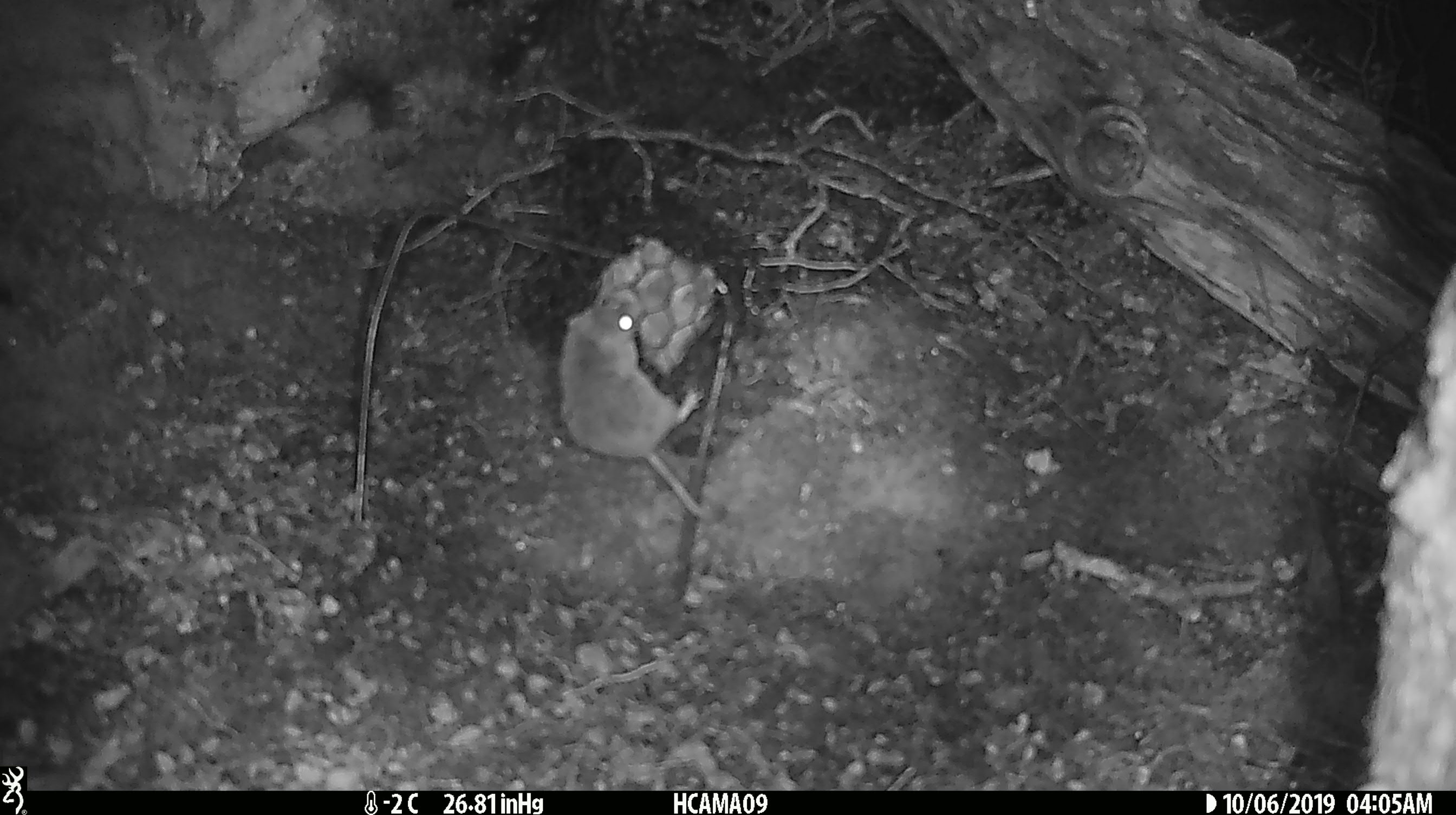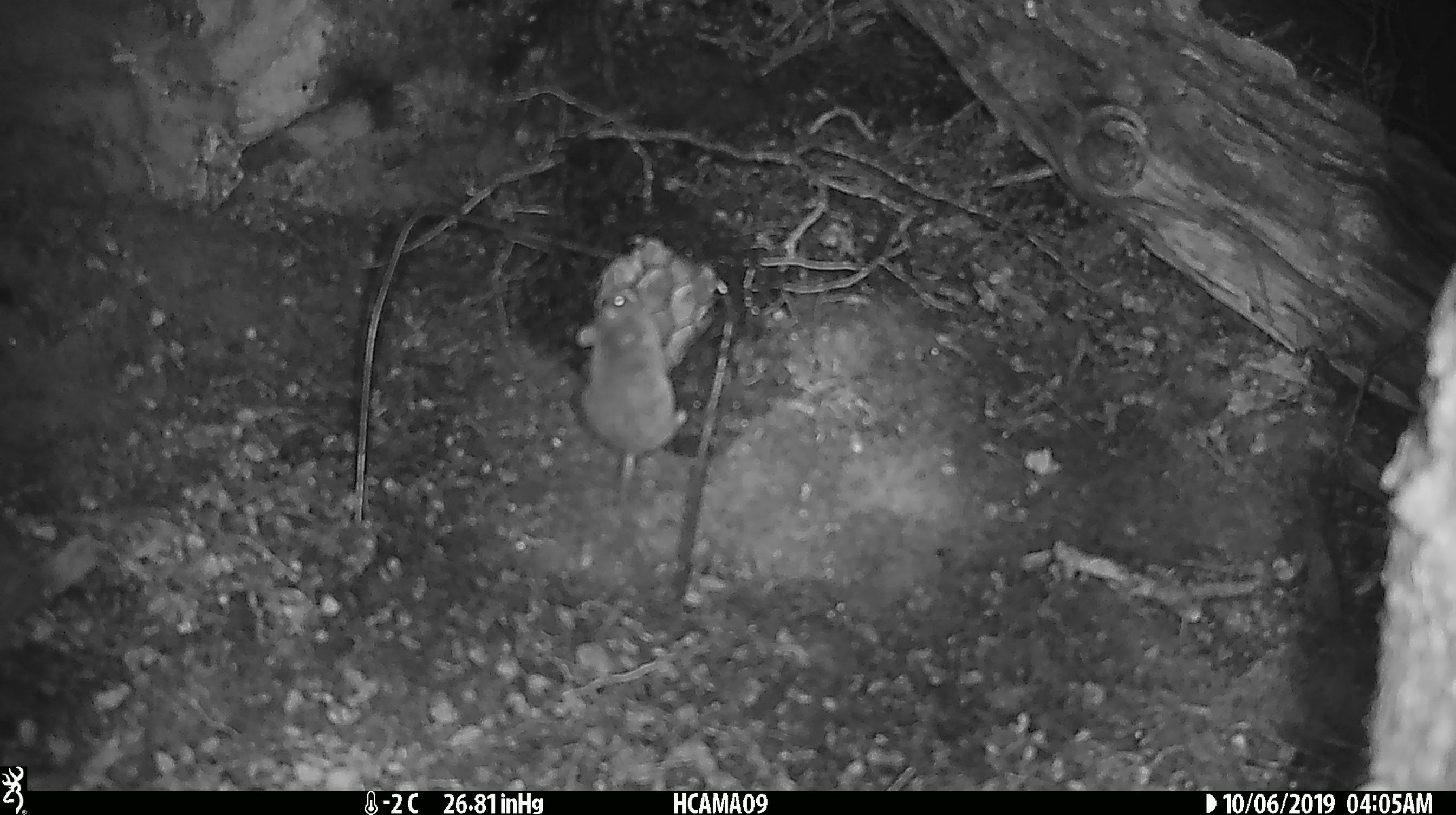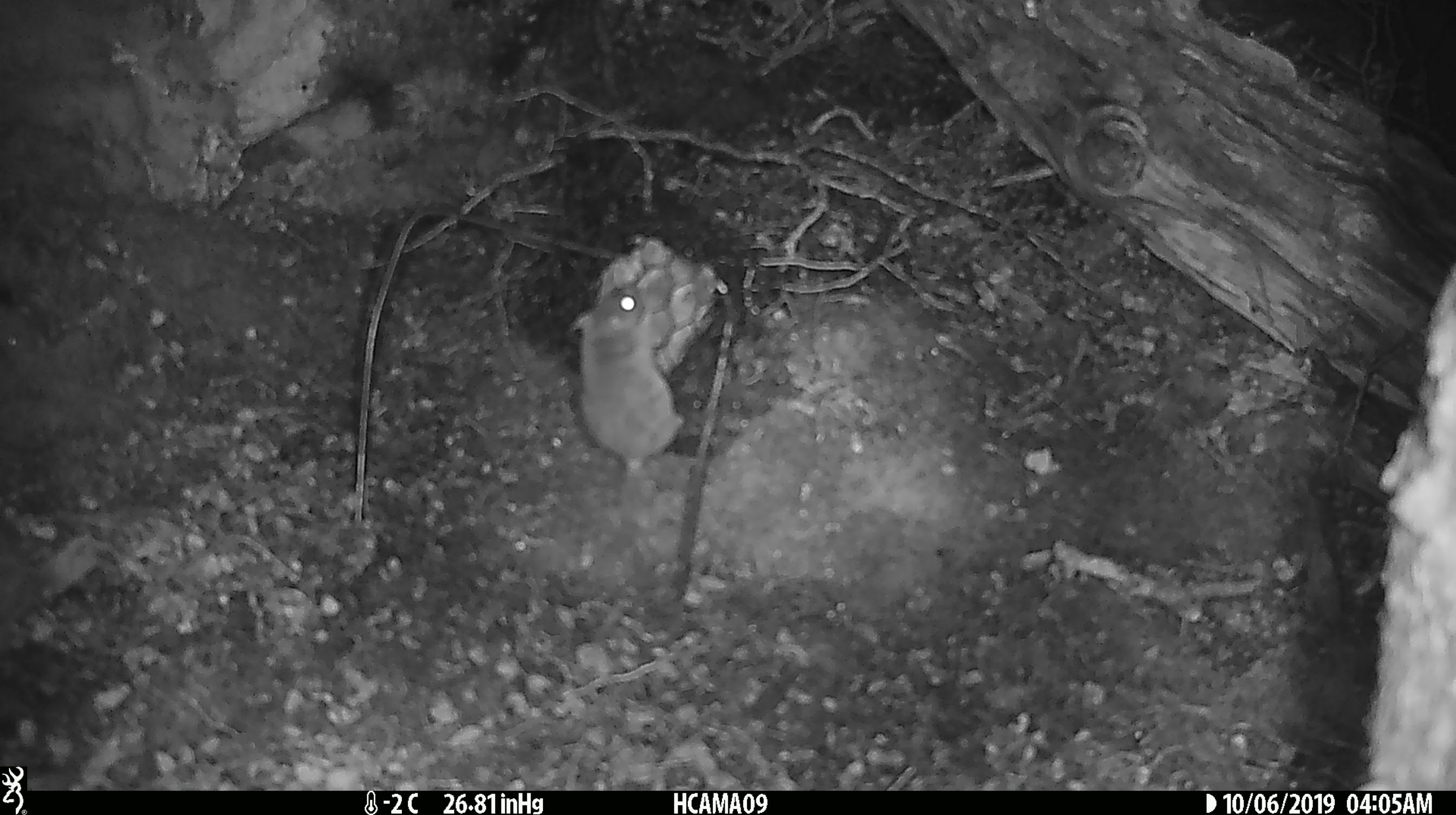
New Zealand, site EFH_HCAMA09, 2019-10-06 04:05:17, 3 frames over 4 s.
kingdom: Animalia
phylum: Chordata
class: Mammalia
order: Rodentia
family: Muridae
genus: Mus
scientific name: Mus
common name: mouse